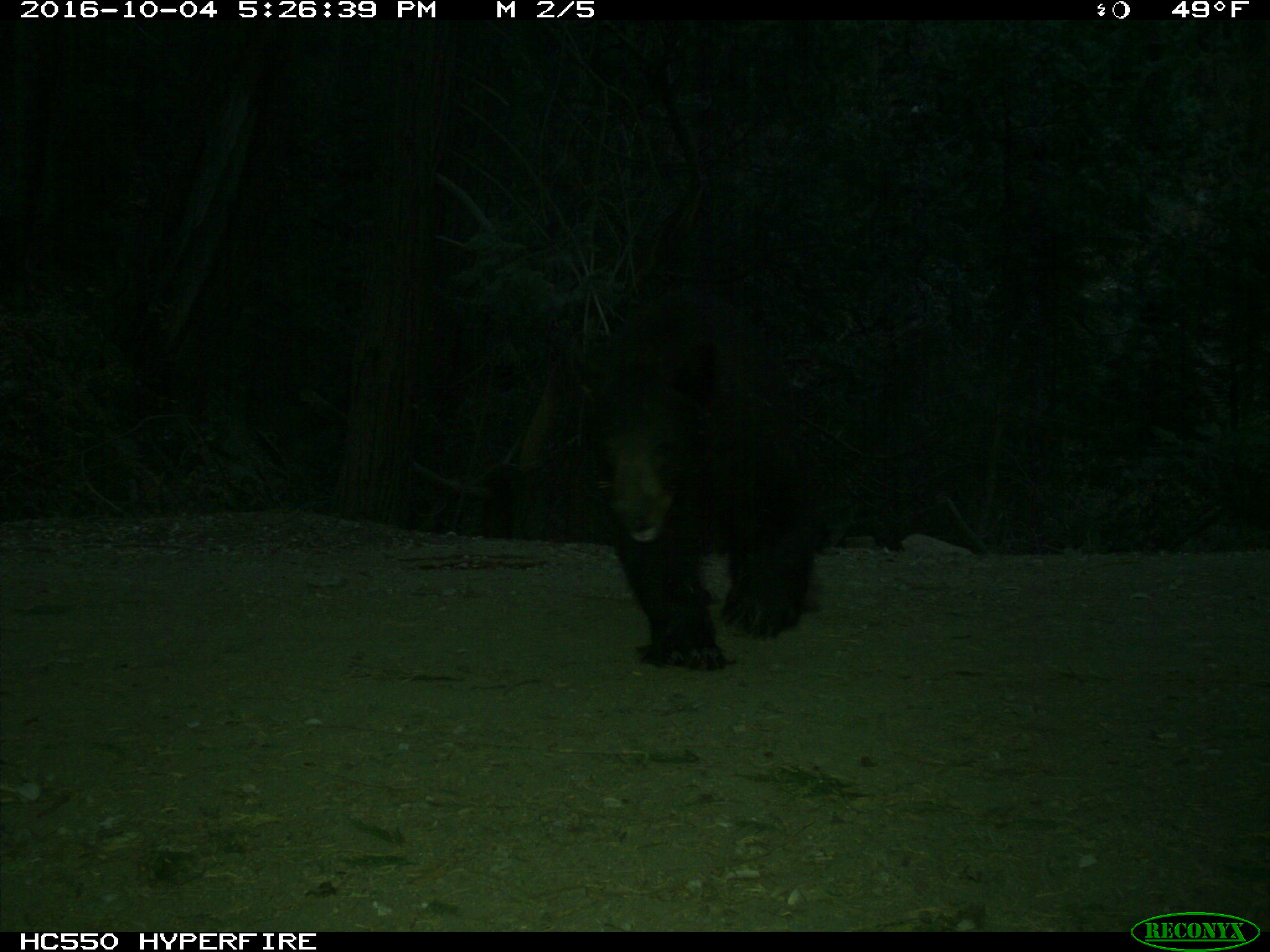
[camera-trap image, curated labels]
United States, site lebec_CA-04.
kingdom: Animalia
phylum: Chordata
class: Mammalia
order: Carnivora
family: Ursidae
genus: Ursus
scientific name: Ursus americanus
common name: american black bear